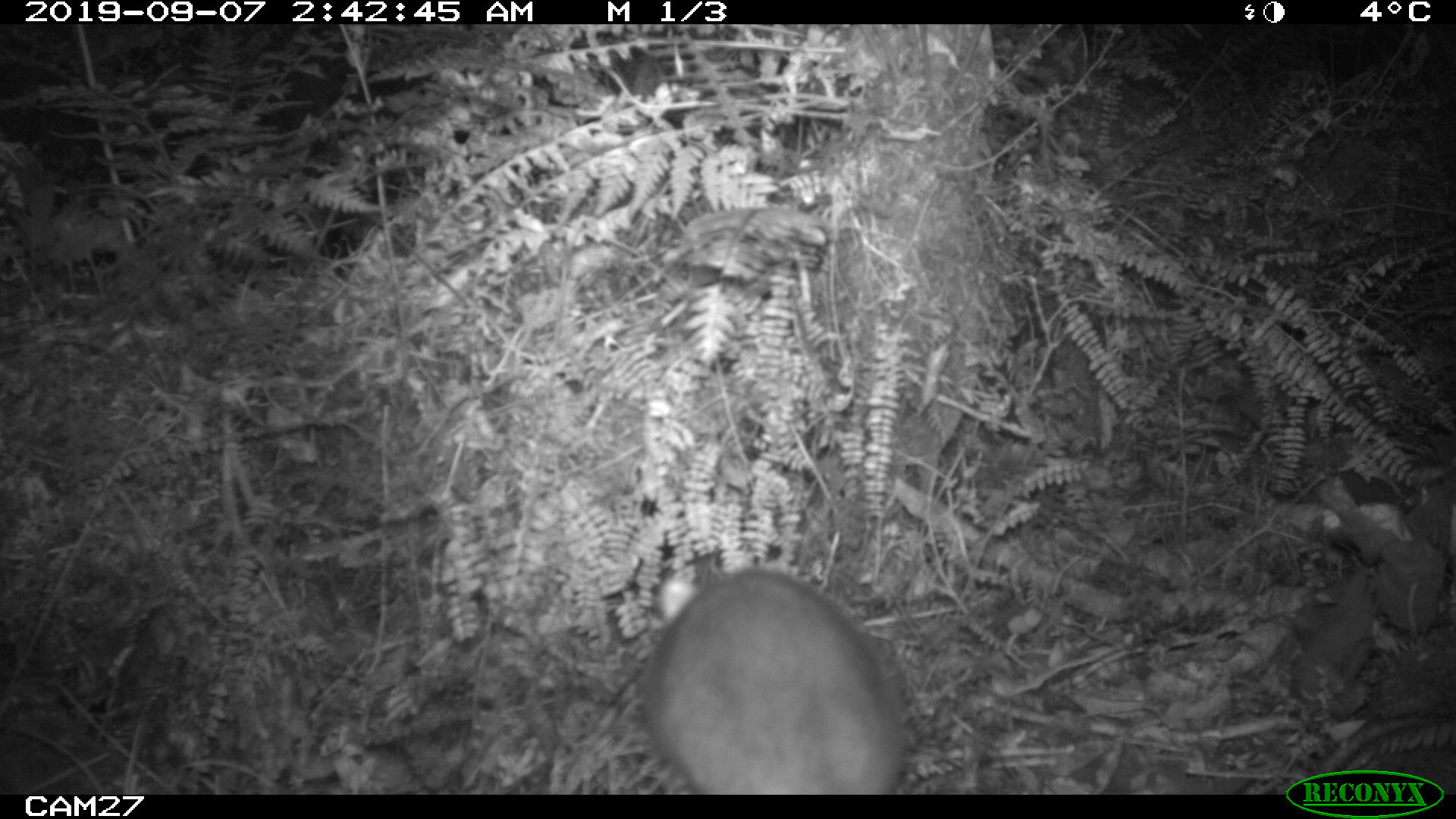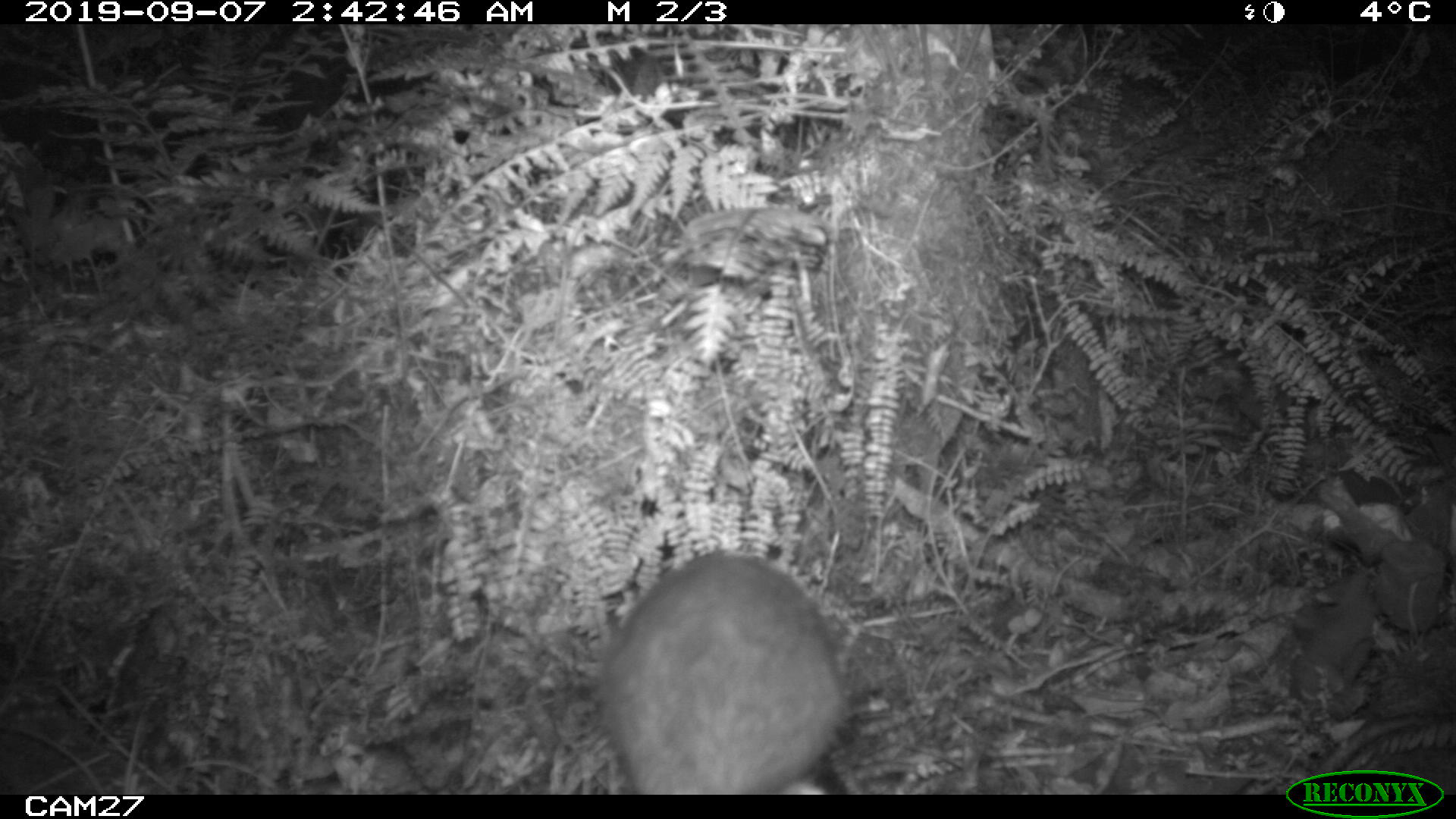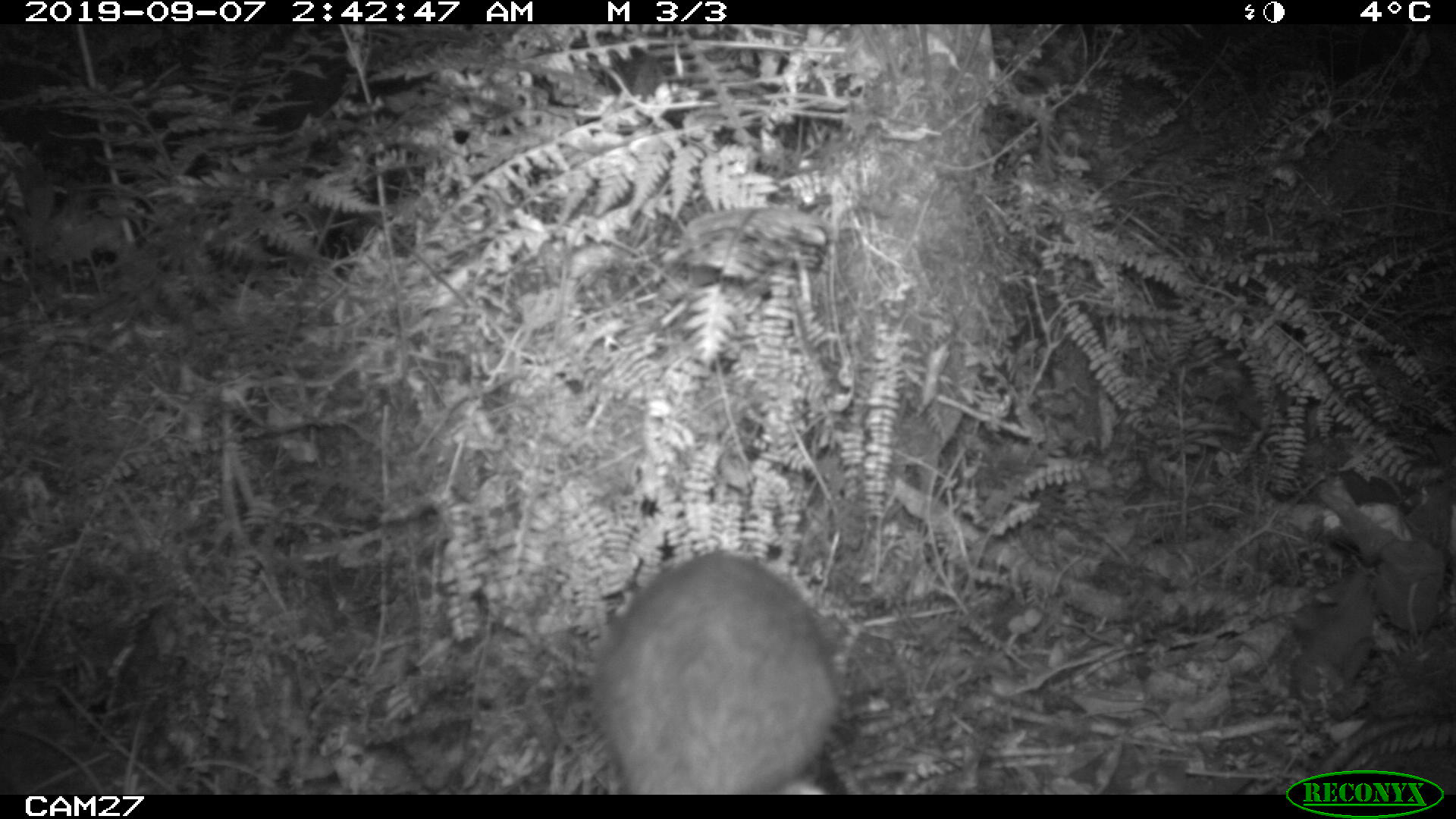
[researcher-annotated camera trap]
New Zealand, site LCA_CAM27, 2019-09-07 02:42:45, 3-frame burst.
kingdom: Animalia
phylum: Chordata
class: Mammalia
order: Rodentia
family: Muridae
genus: Rattus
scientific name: Rattus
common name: rat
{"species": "rat (Rattus)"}